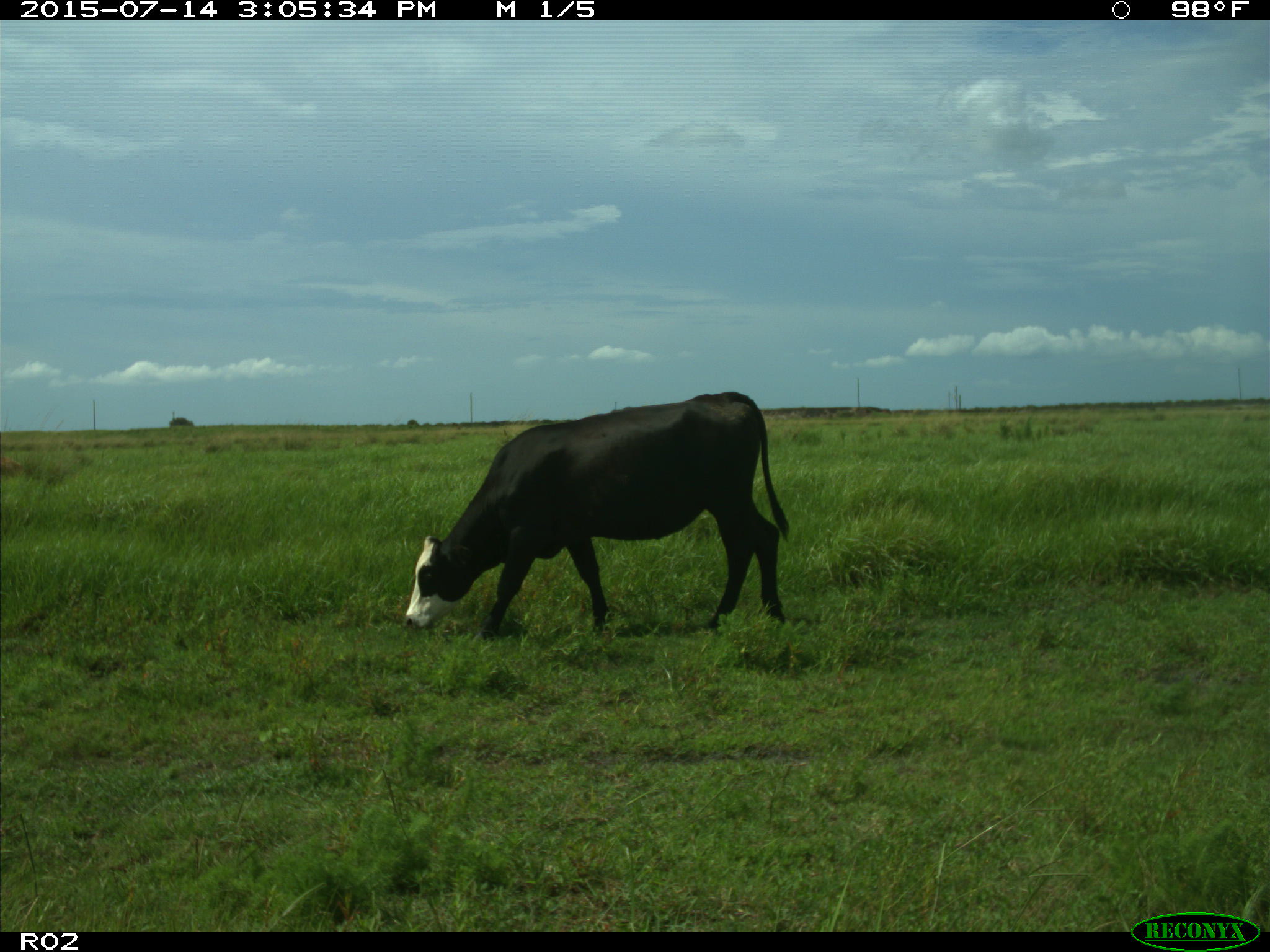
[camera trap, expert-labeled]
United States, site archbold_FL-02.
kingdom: Animalia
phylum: Chordata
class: Mammalia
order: Artiodactyla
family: Bovidae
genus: Bos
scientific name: Bos taurus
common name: domestic cow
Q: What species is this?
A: Bos taurus (domestic cow).